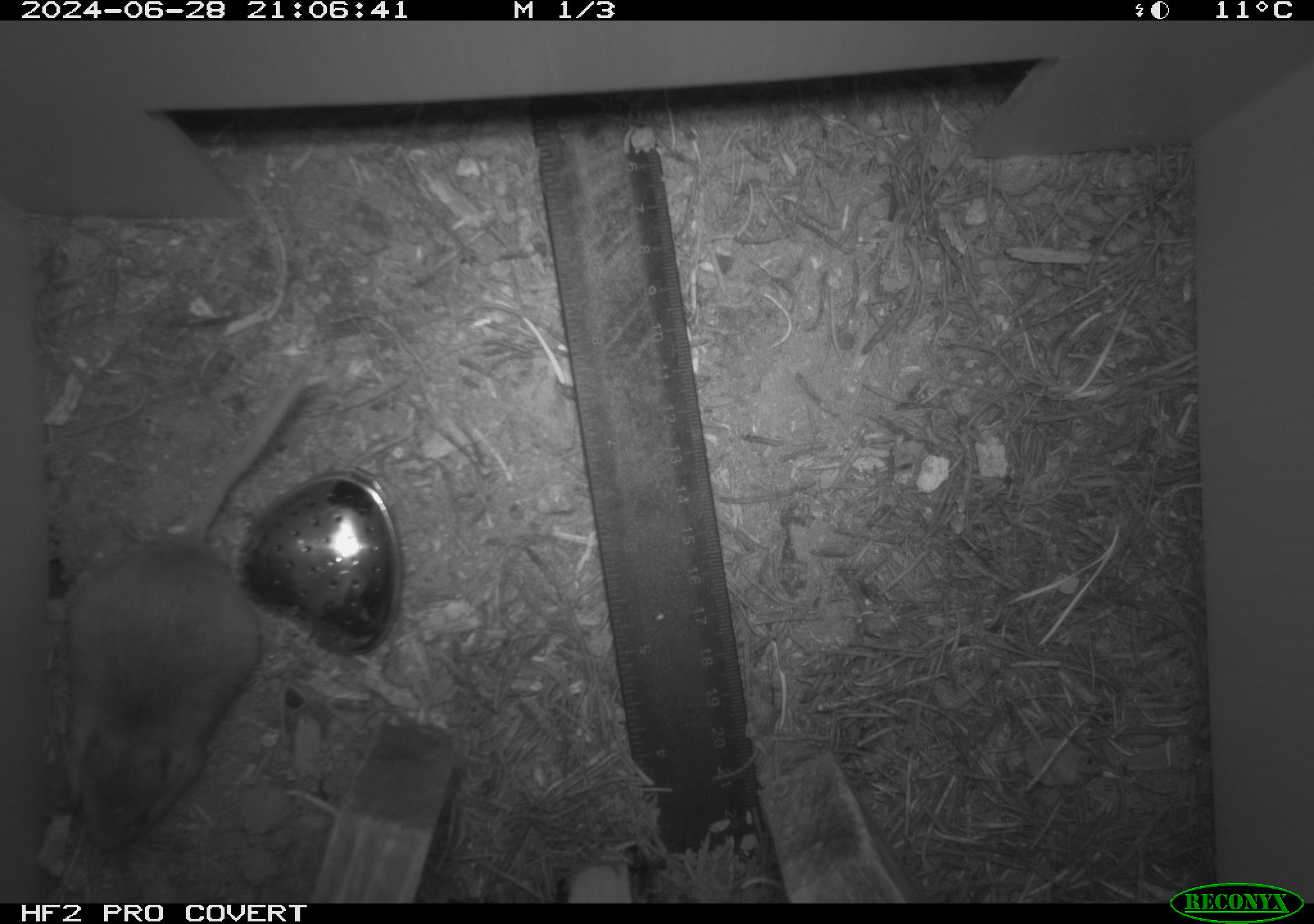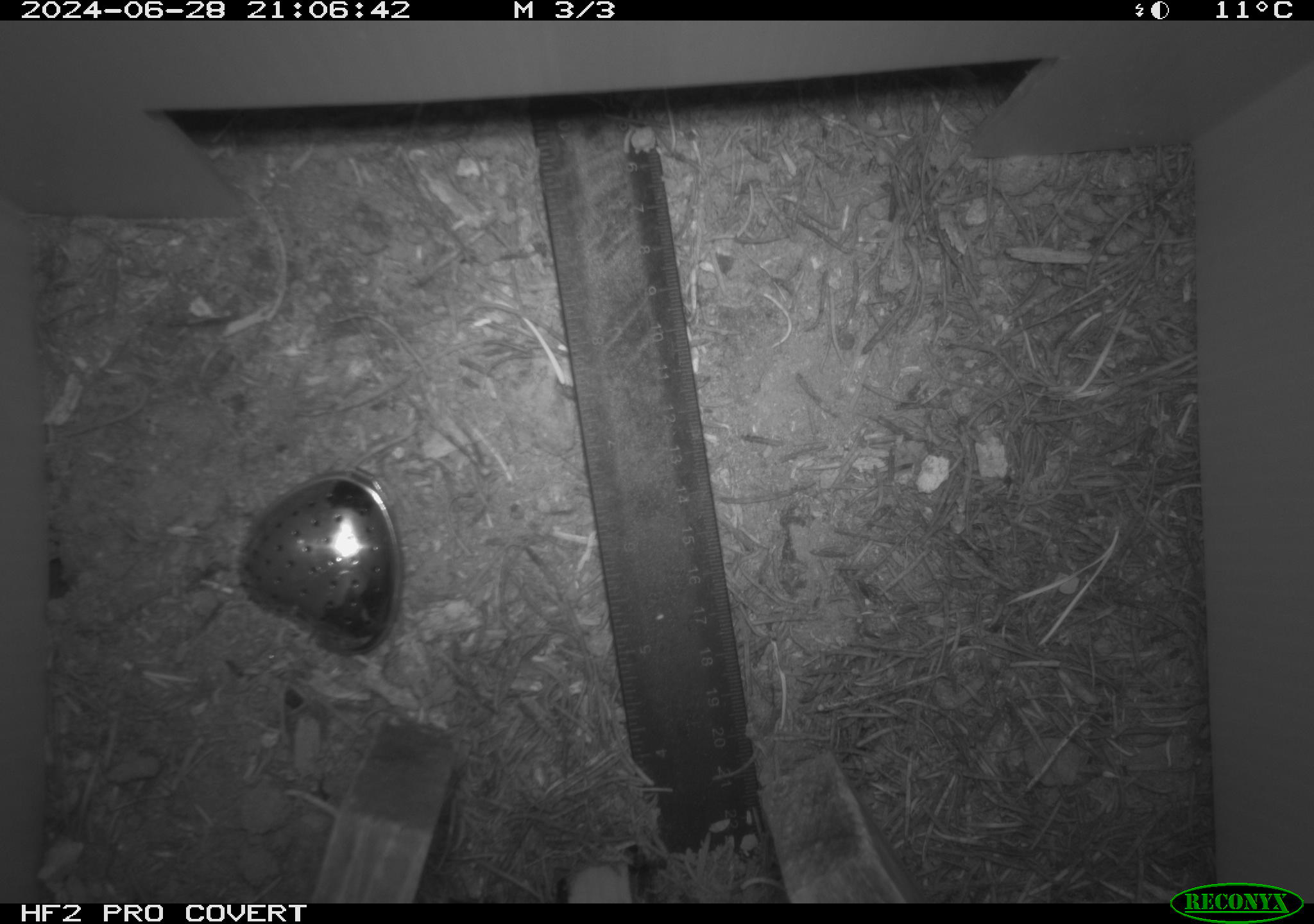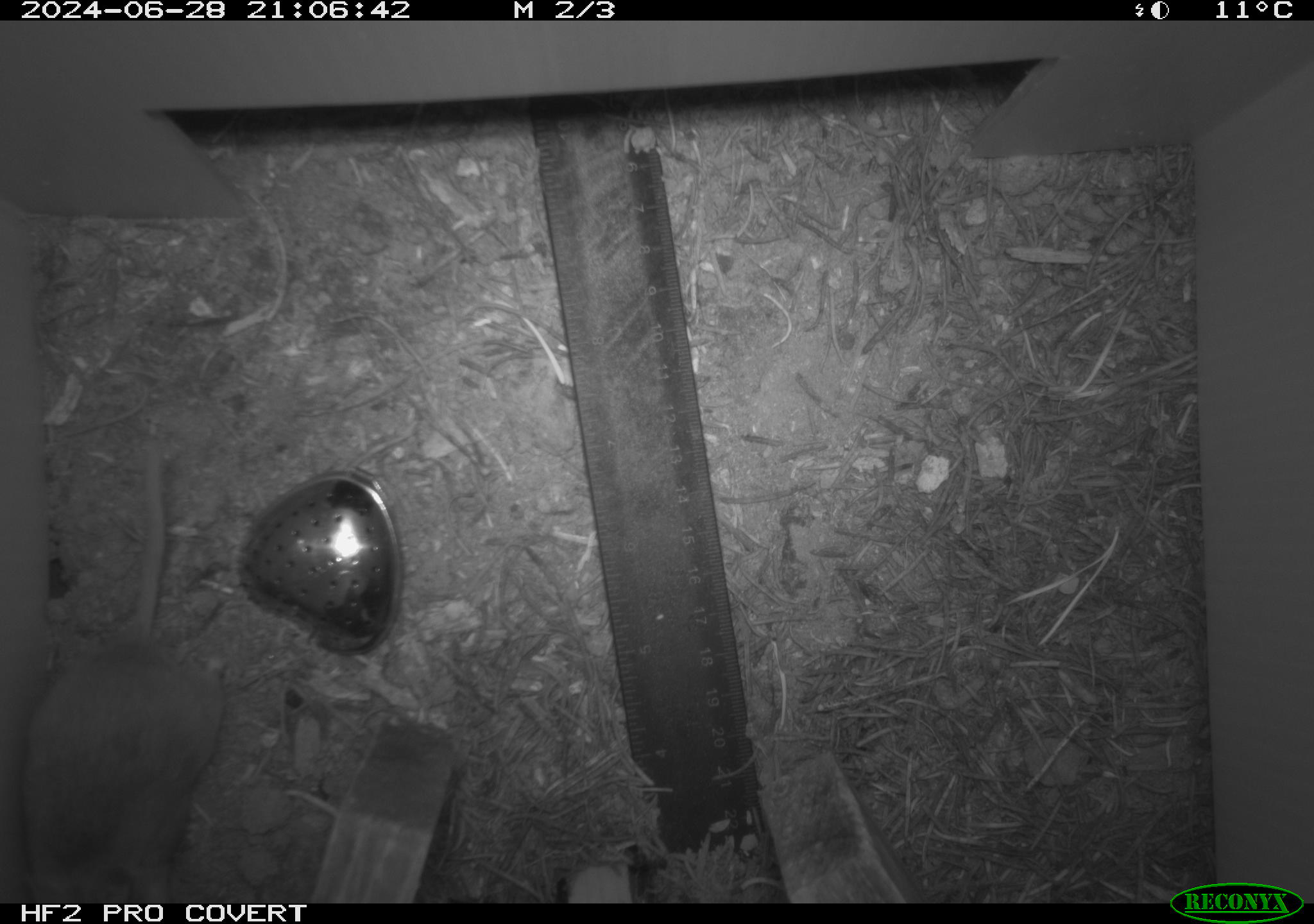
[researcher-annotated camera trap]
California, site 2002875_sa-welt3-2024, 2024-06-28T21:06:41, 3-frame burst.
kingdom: Animalia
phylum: Chordata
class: Mammalia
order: Rodentia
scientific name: Rodentia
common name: mouse species